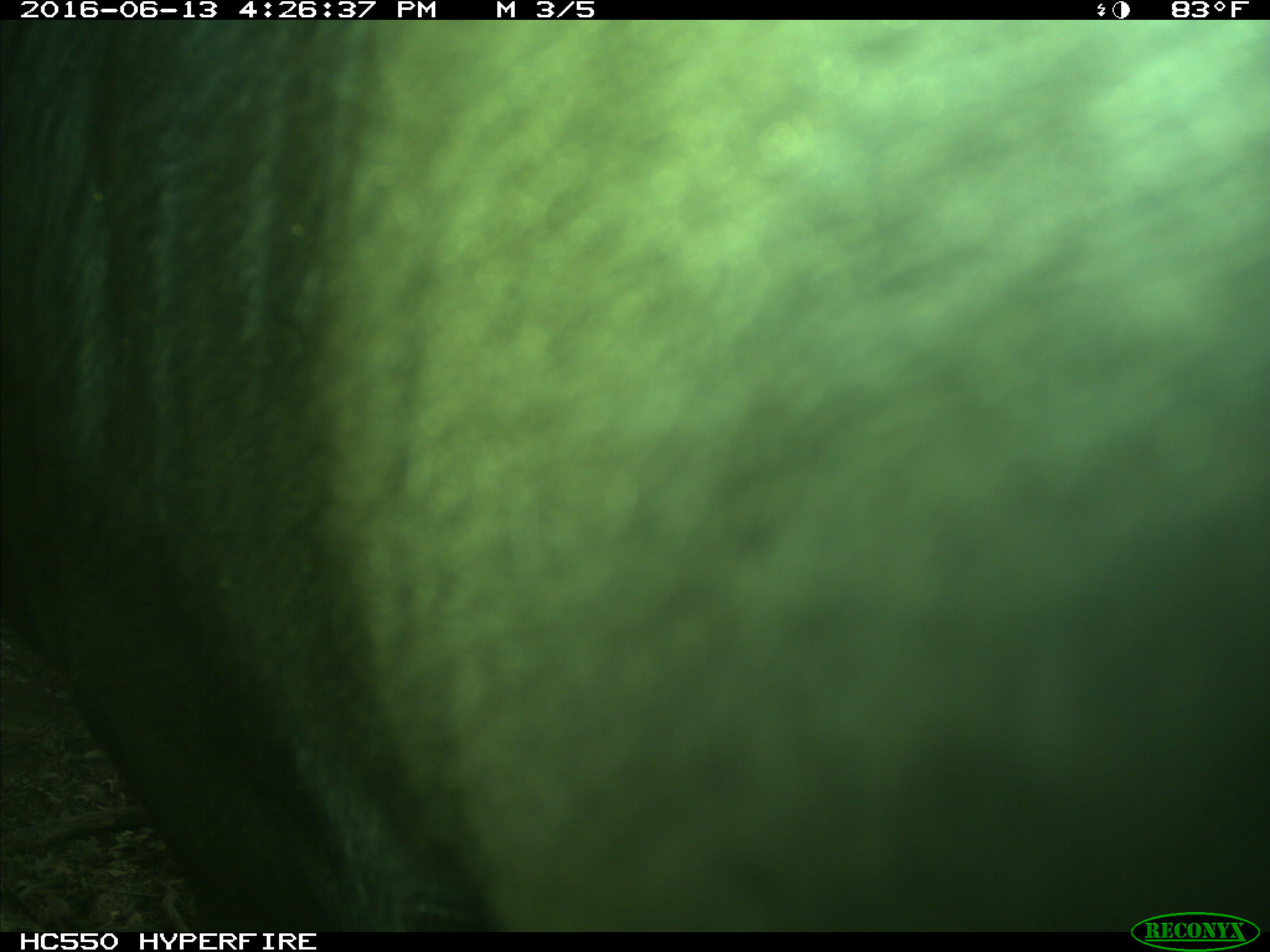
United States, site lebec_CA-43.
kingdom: Animalia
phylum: Chordata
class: Mammalia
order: Artiodactyla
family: Bovidae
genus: Bos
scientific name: Bos taurus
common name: domestic cow